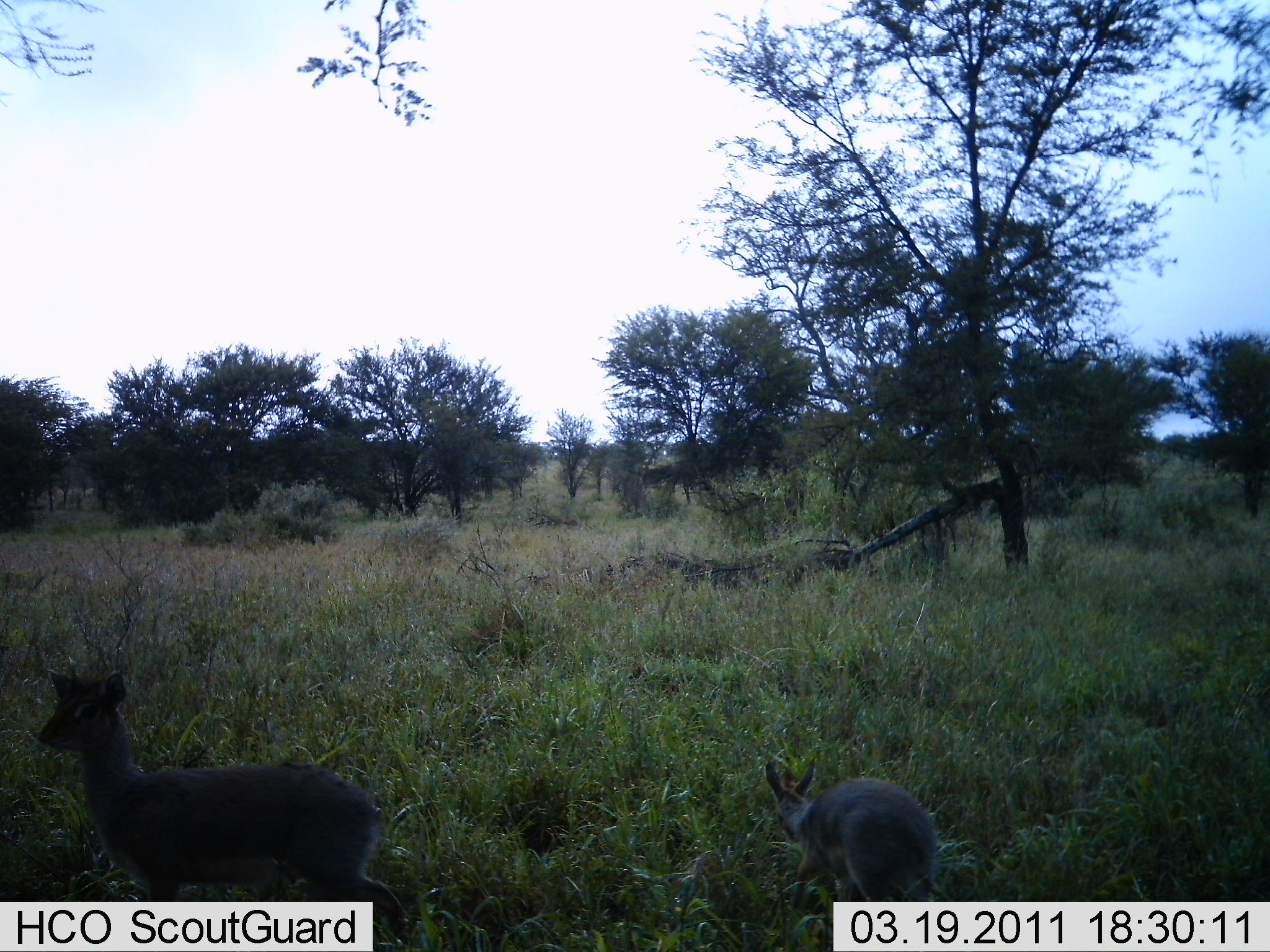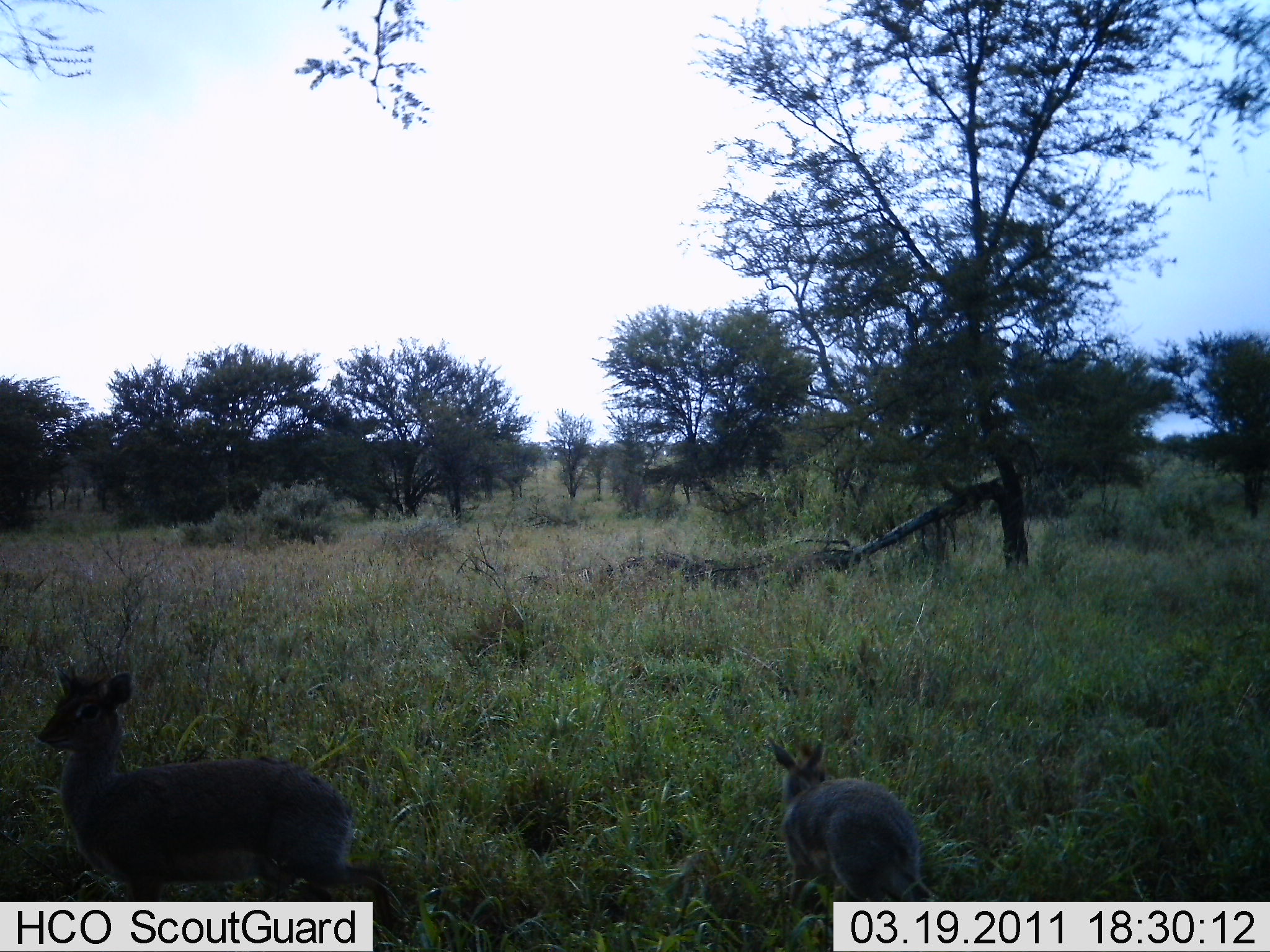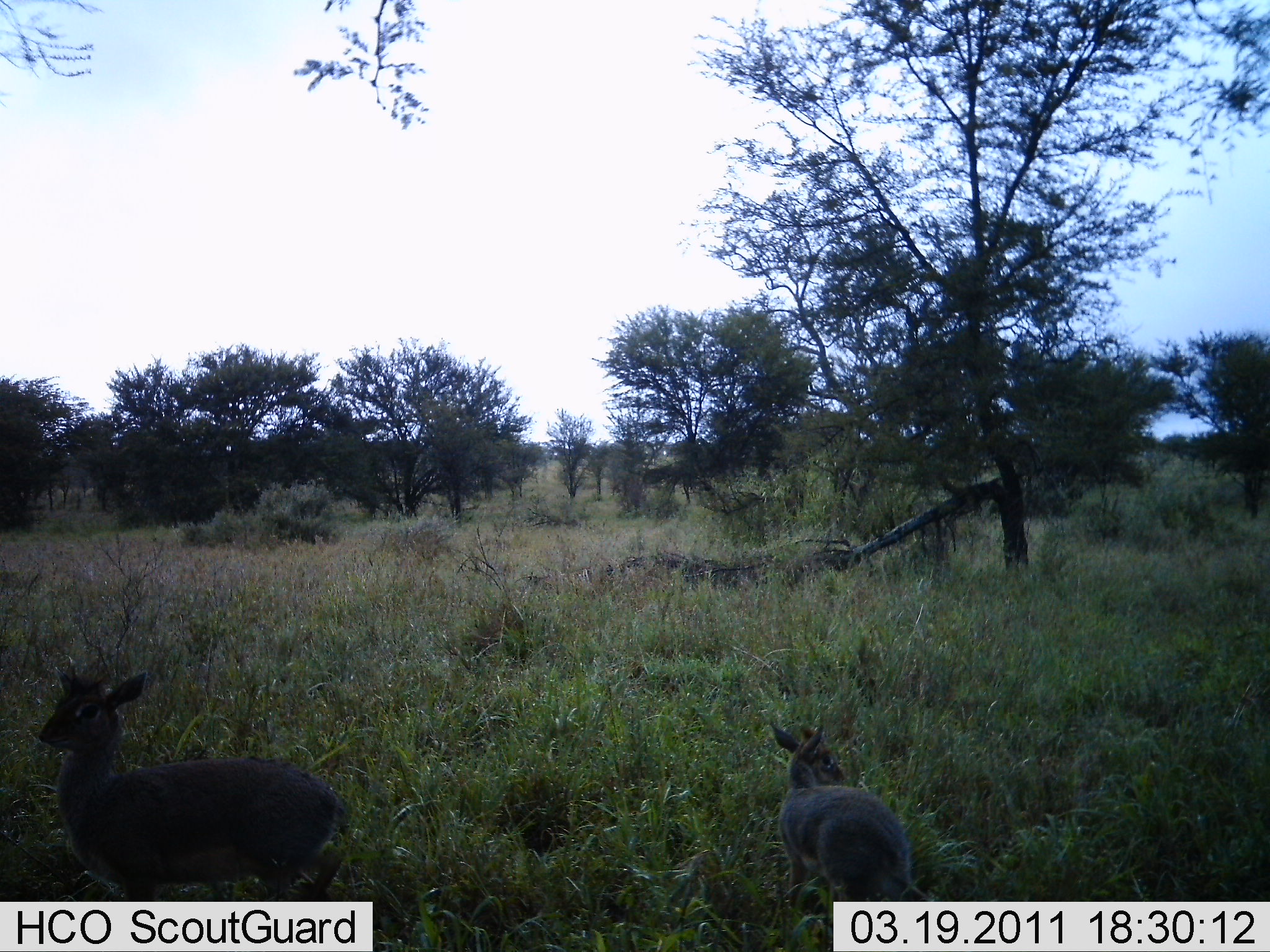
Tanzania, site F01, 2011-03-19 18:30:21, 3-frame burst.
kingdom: Animalia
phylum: Chordata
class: Mammalia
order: Artiodactyla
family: Bovidae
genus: Madoqua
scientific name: Madoqua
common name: dikdik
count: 2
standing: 78%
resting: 0%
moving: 0%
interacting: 0%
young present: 11%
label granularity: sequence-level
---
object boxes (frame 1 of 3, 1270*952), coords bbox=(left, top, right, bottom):
animal: bbox=(37, 655, 414, 951); bbox=(762, 755, 940, 901)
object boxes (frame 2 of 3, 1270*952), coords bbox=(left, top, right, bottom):
animal: bbox=(37, 655, 400, 951); bbox=(767, 736, 937, 902)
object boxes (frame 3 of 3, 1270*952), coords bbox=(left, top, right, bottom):
animal: bbox=(37, 655, 349, 902); bbox=(770, 721, 930, 902)